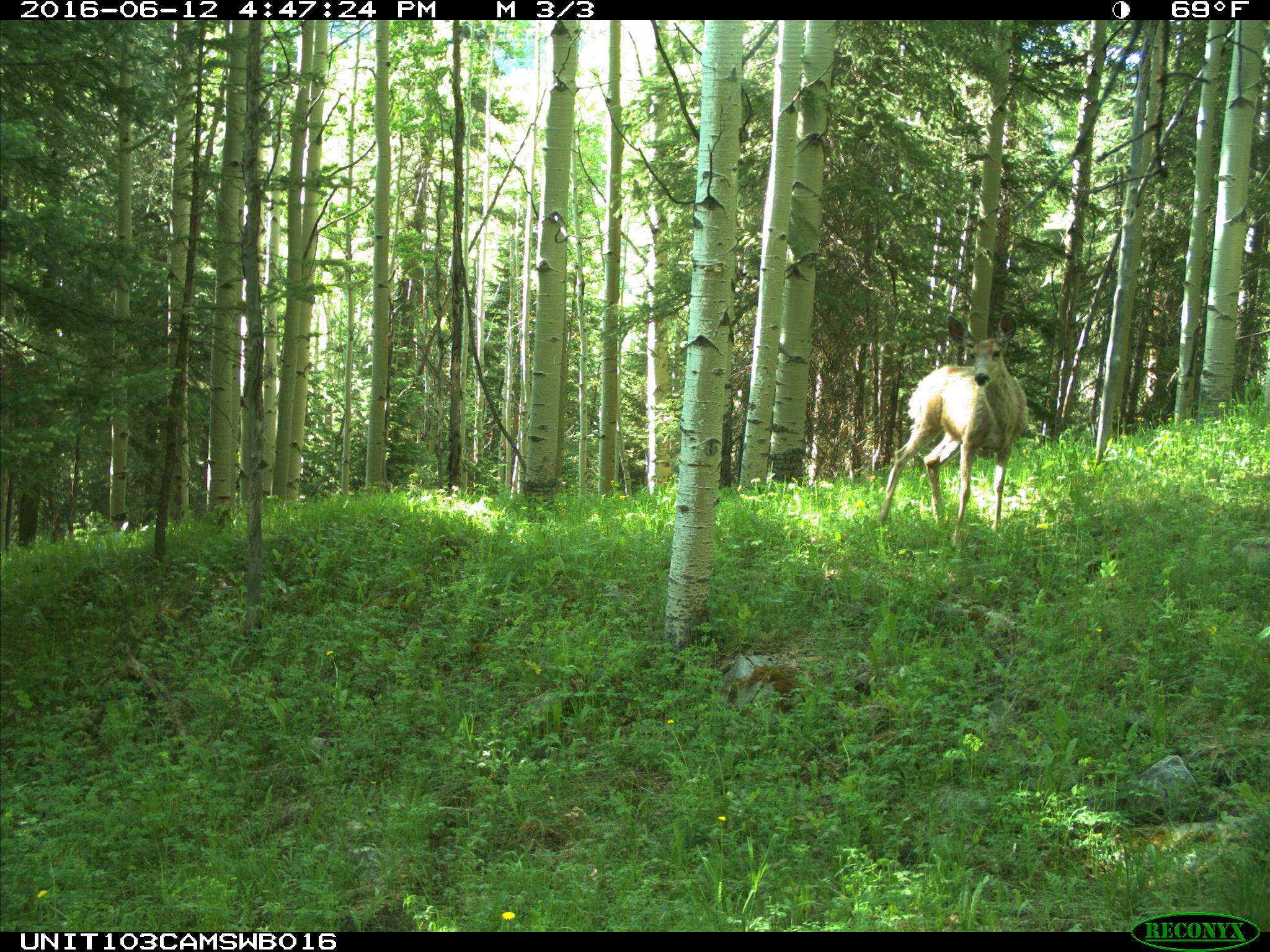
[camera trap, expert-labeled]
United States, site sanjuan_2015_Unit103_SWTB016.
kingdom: Animalia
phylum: Chordata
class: Mammalia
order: Artiodactyla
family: Cervidae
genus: Odocoileus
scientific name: Odocoileus hemionus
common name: mule deer